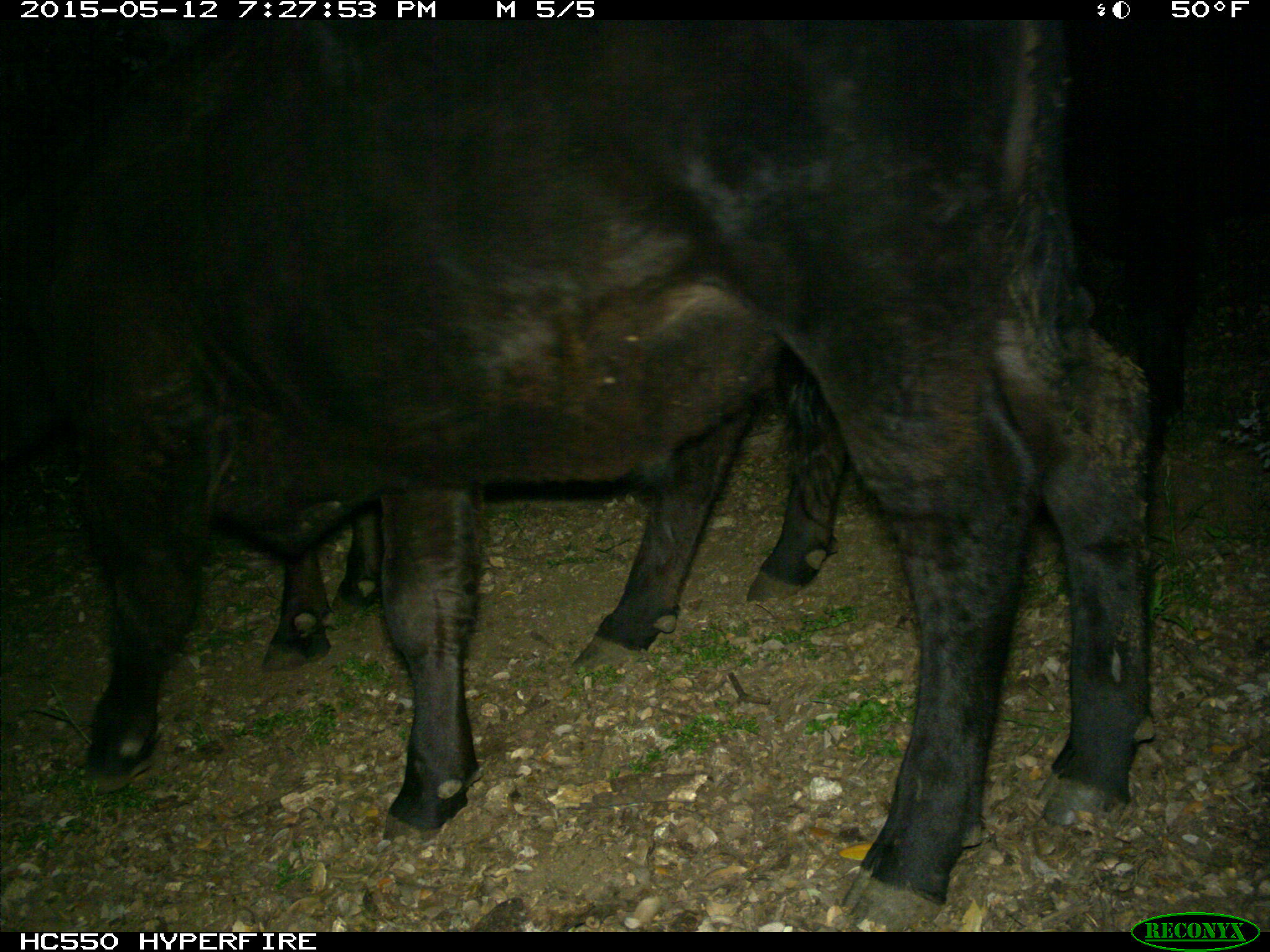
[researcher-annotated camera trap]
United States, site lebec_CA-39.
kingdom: Animalia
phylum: Chordata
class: Mammalia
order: Artiodactyla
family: Bovidae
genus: Bos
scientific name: Bos taurus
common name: domestic cow